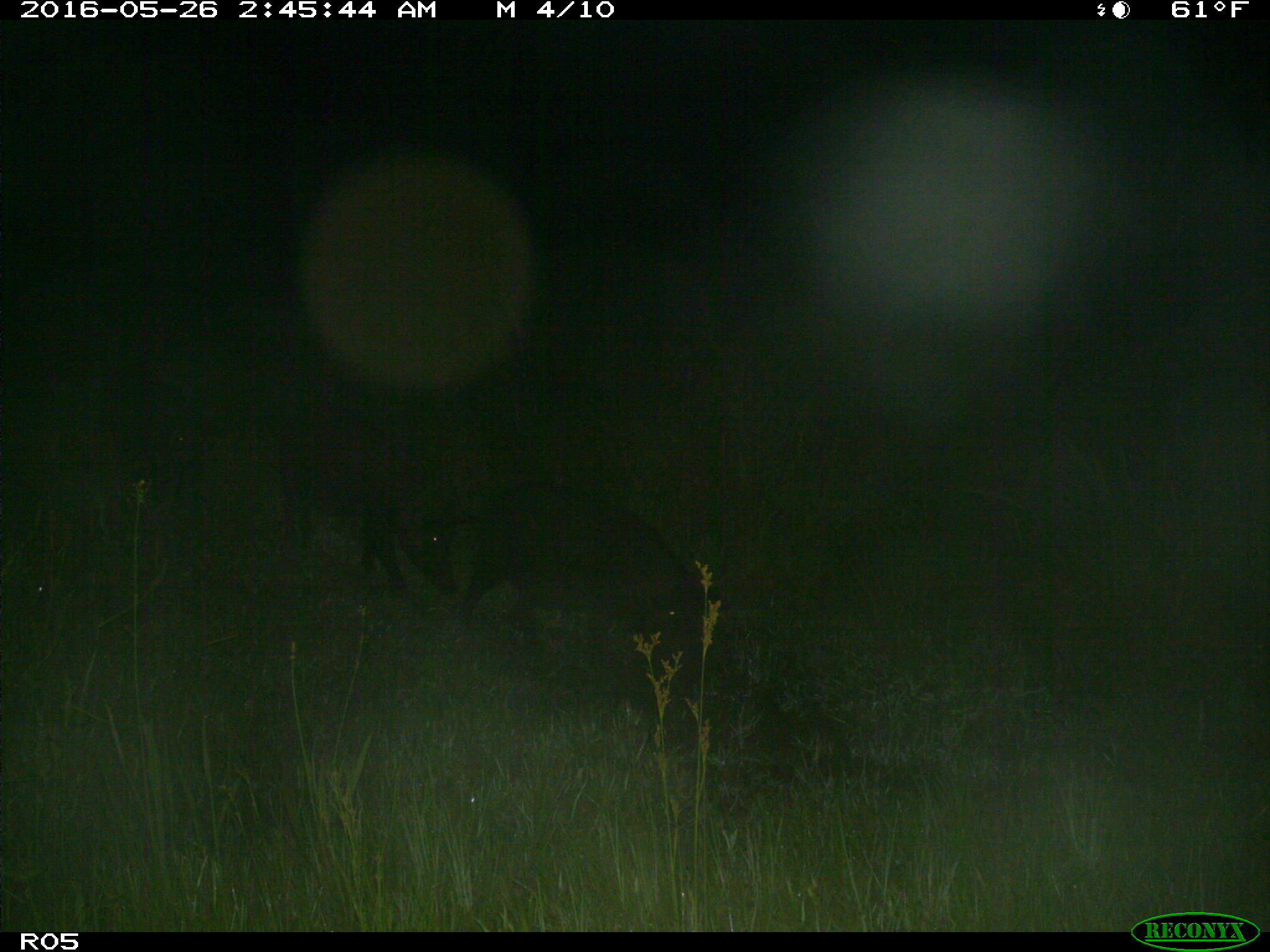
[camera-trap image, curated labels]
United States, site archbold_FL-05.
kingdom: Animalia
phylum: Chordata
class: Mammalia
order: Artiodactyla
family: Suidae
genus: Sus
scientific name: Sus scrofa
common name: wild boar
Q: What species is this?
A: Sus scrofa (wild boar).